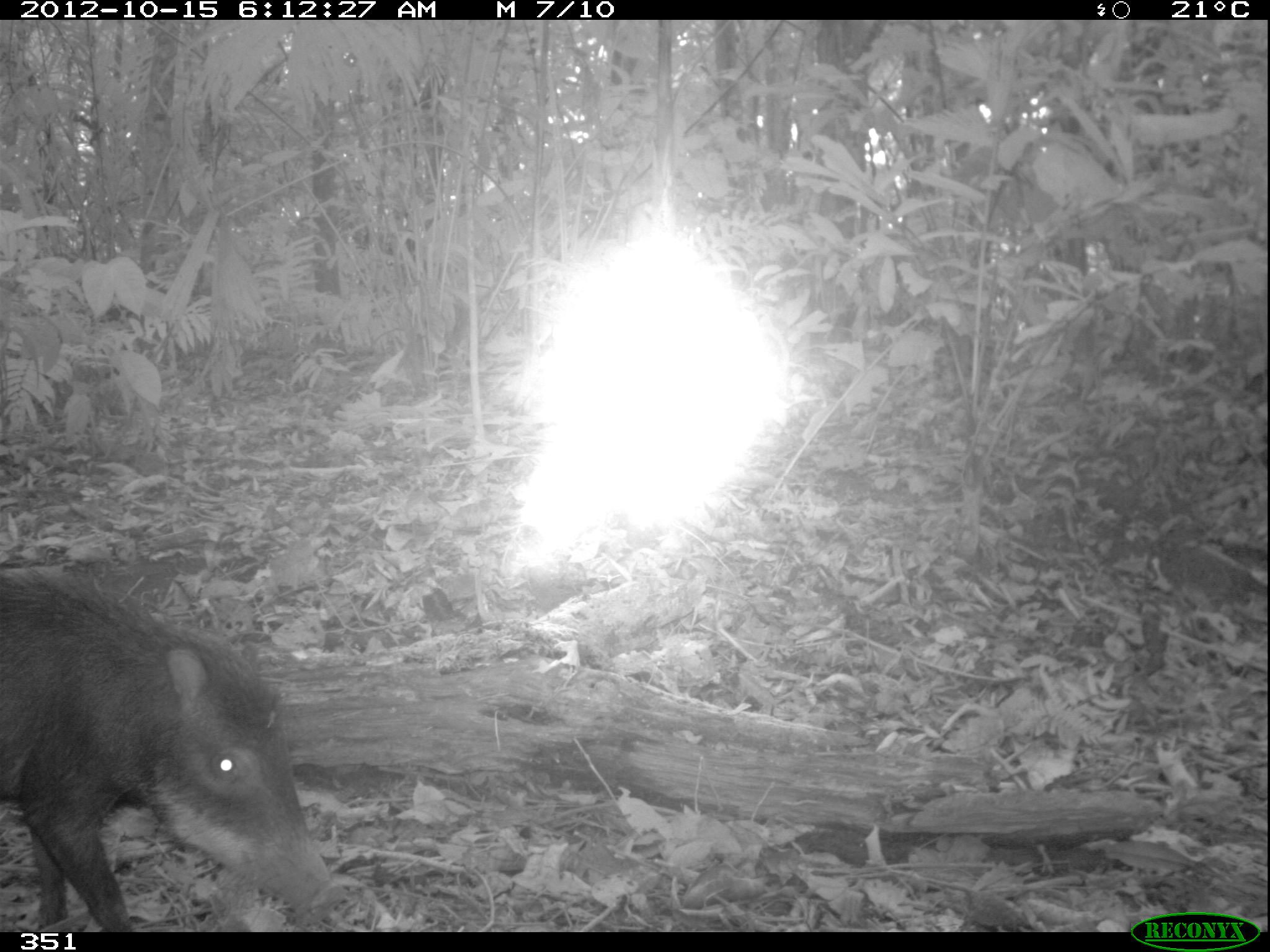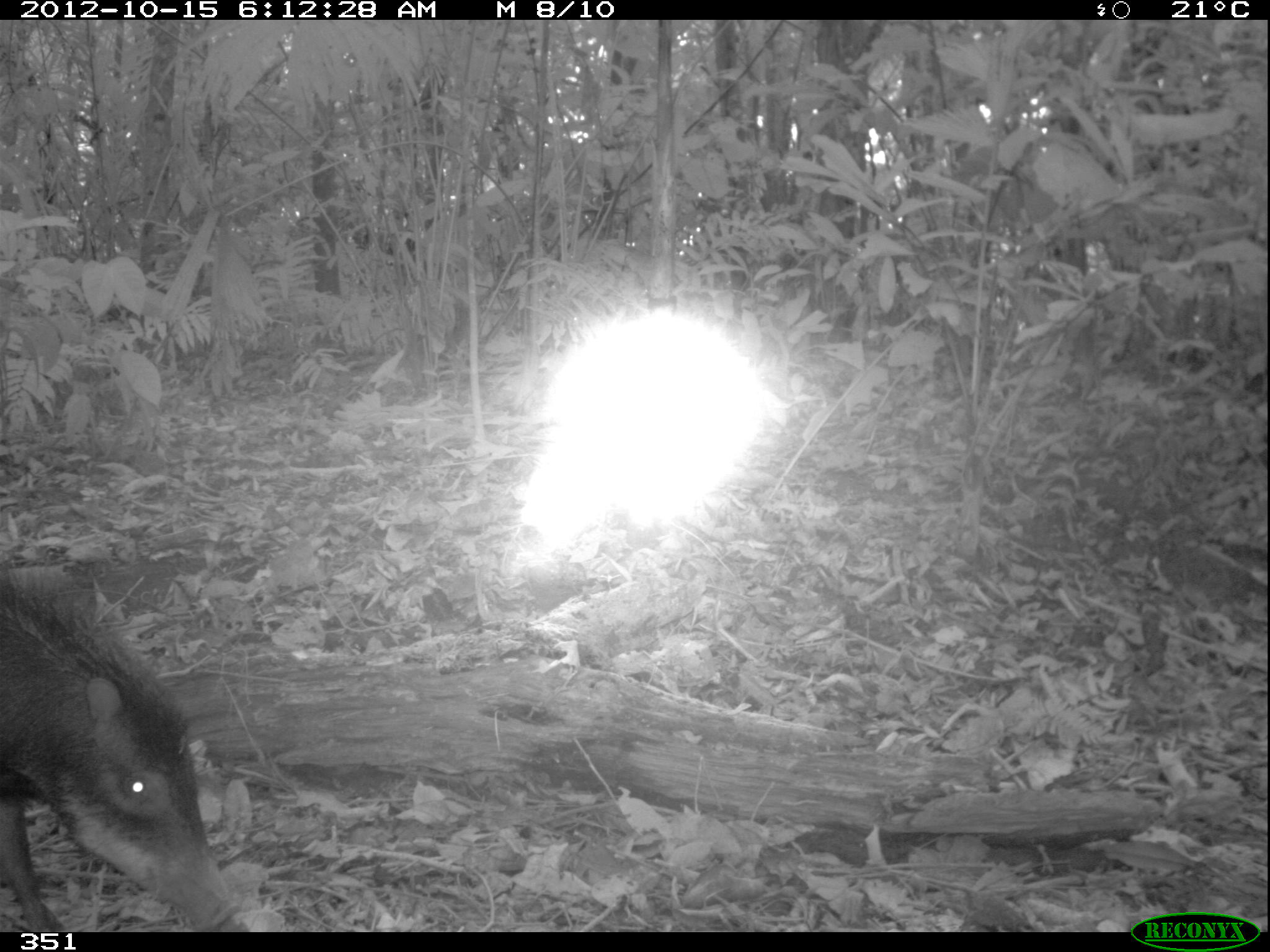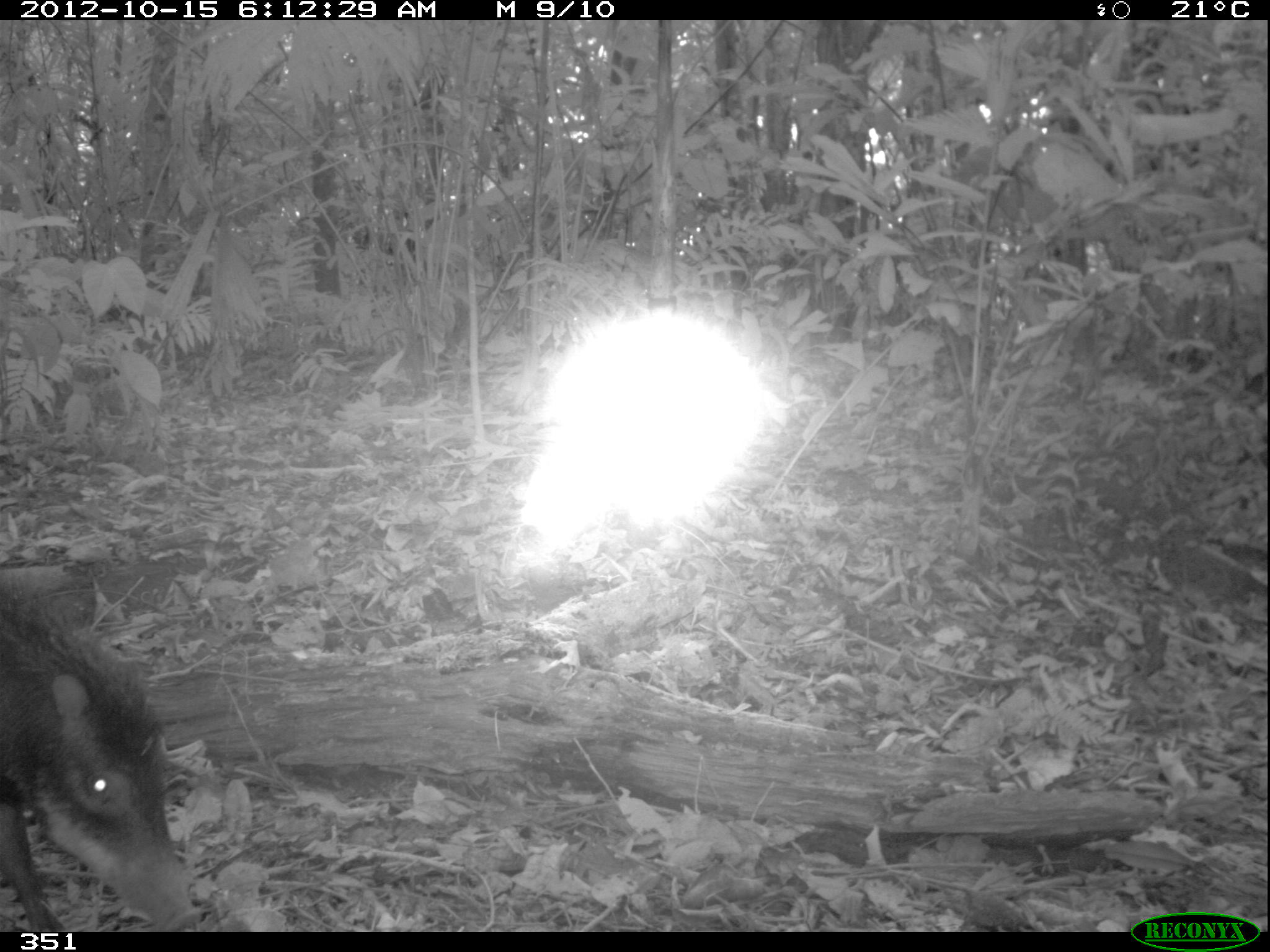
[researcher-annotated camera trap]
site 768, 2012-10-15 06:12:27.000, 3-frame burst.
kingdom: Animalia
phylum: Chordata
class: Mammalia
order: Artiodactyla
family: Tayassuidae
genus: Tayassu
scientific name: Tayassu pecari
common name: white-lipped peccary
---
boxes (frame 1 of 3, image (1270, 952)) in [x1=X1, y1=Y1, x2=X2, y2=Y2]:
tayassu pecari: [x1=0, y1=566, x2=337, y2=932]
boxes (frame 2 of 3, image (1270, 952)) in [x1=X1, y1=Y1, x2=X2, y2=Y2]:
tayassu pecari: [x1=1, y1=563, x2=234, y2=932]